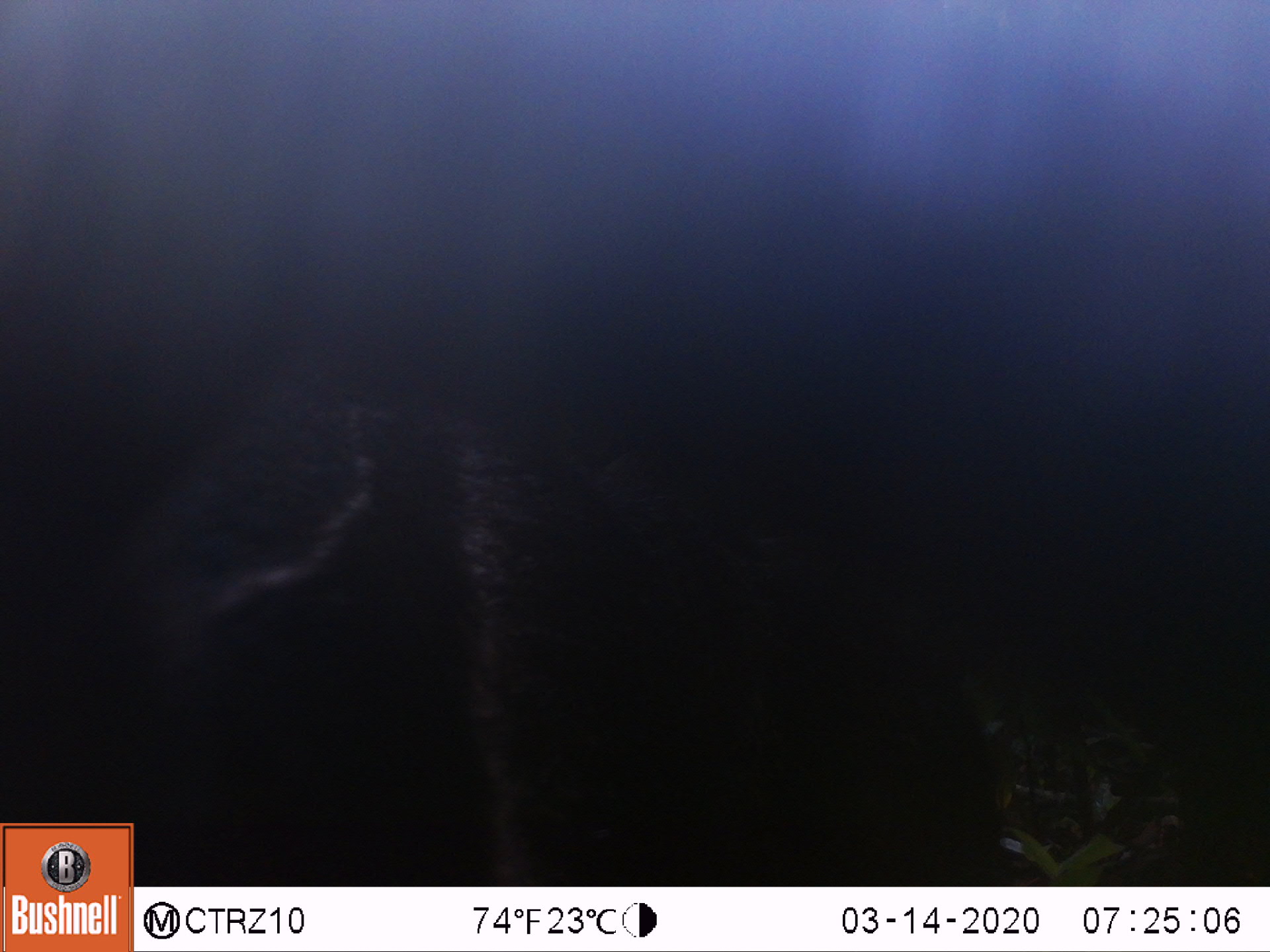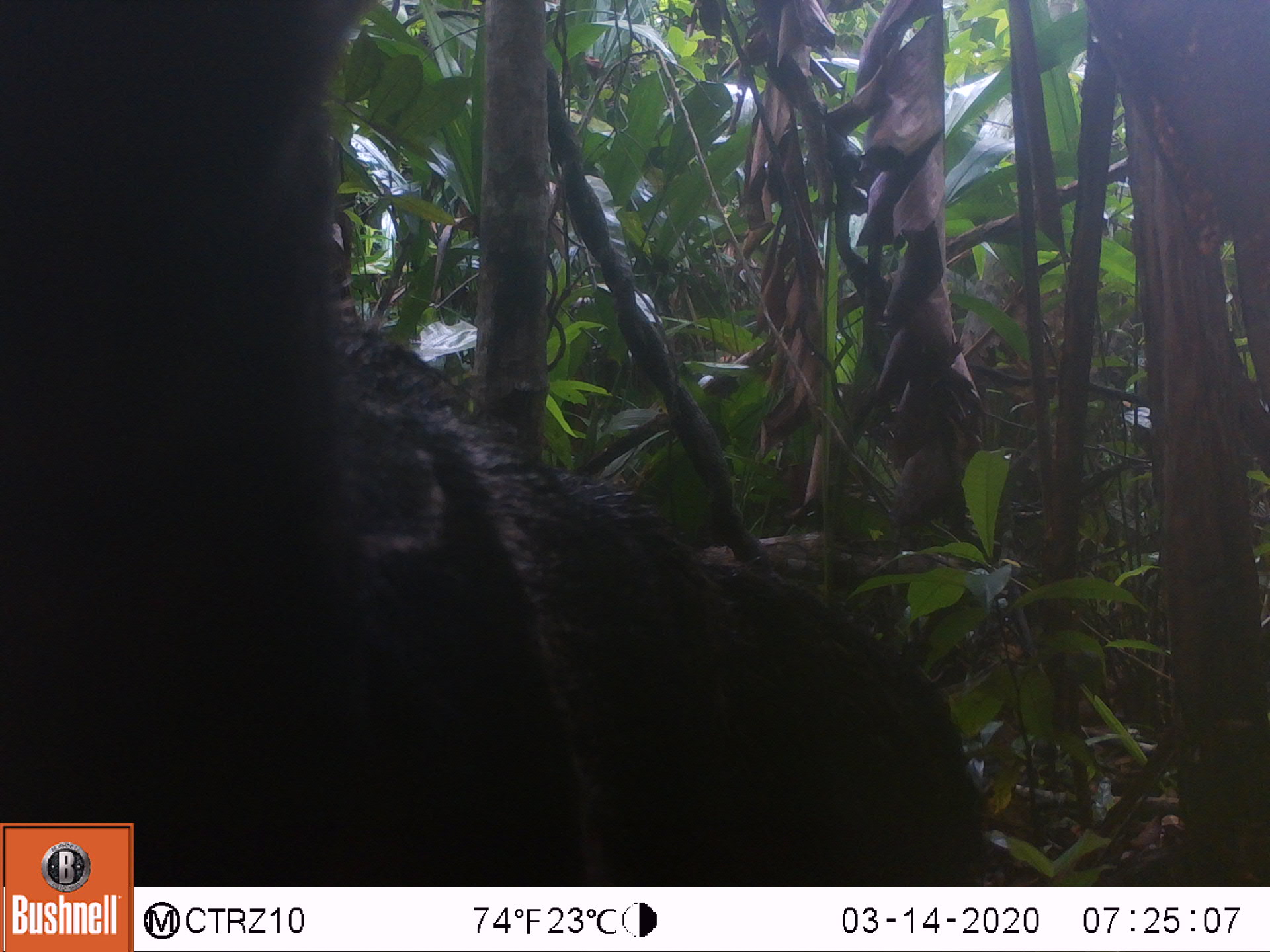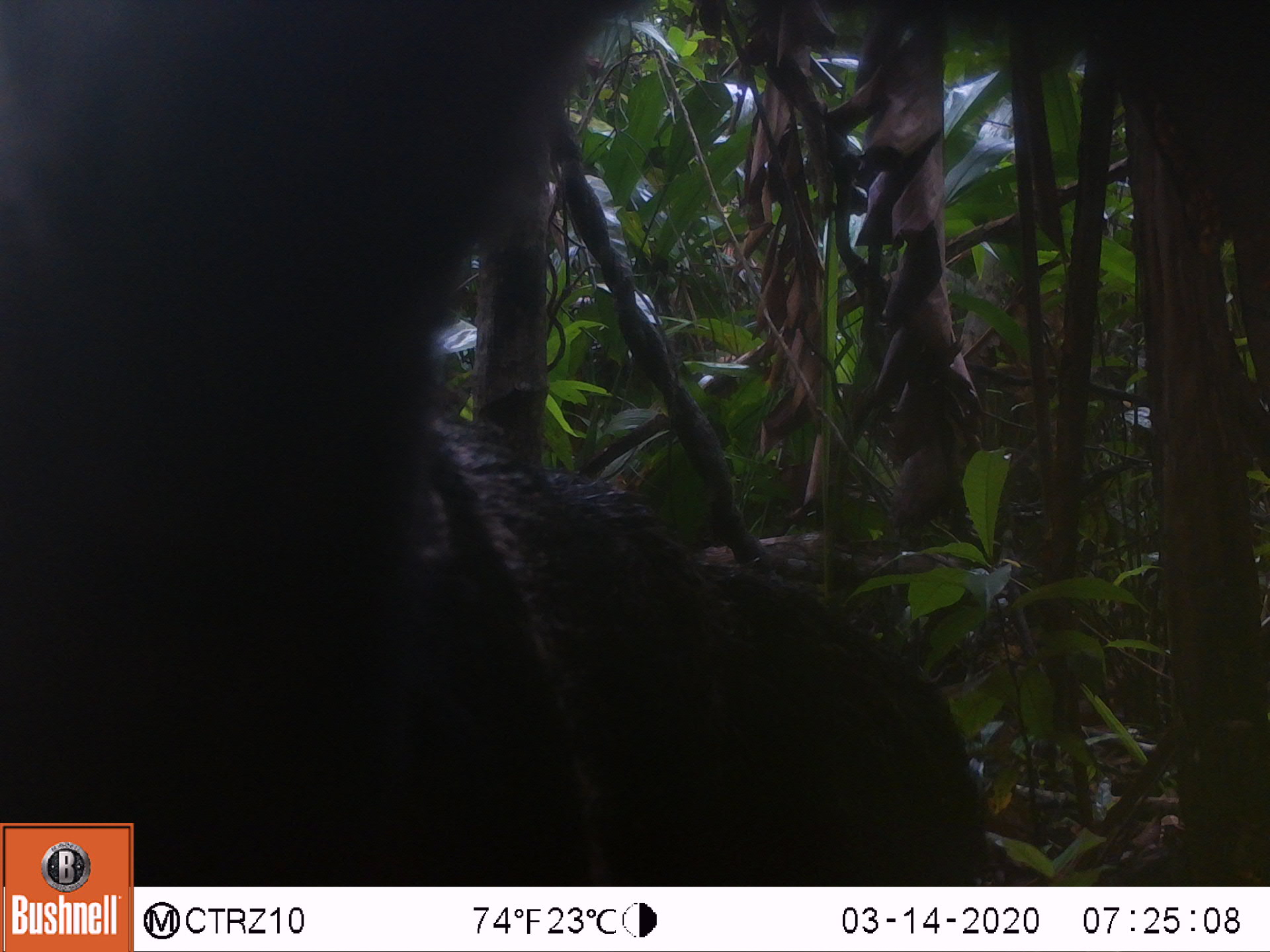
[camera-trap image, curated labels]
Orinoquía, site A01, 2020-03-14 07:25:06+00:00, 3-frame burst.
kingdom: Animalia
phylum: Chordata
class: Mammalia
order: Pilosa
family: Myrmecophagidae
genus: Myrmecophaga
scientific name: Myrmecophaga tridactyla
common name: giant anteater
Giant anteater (Myrmecophaga tridactyla).